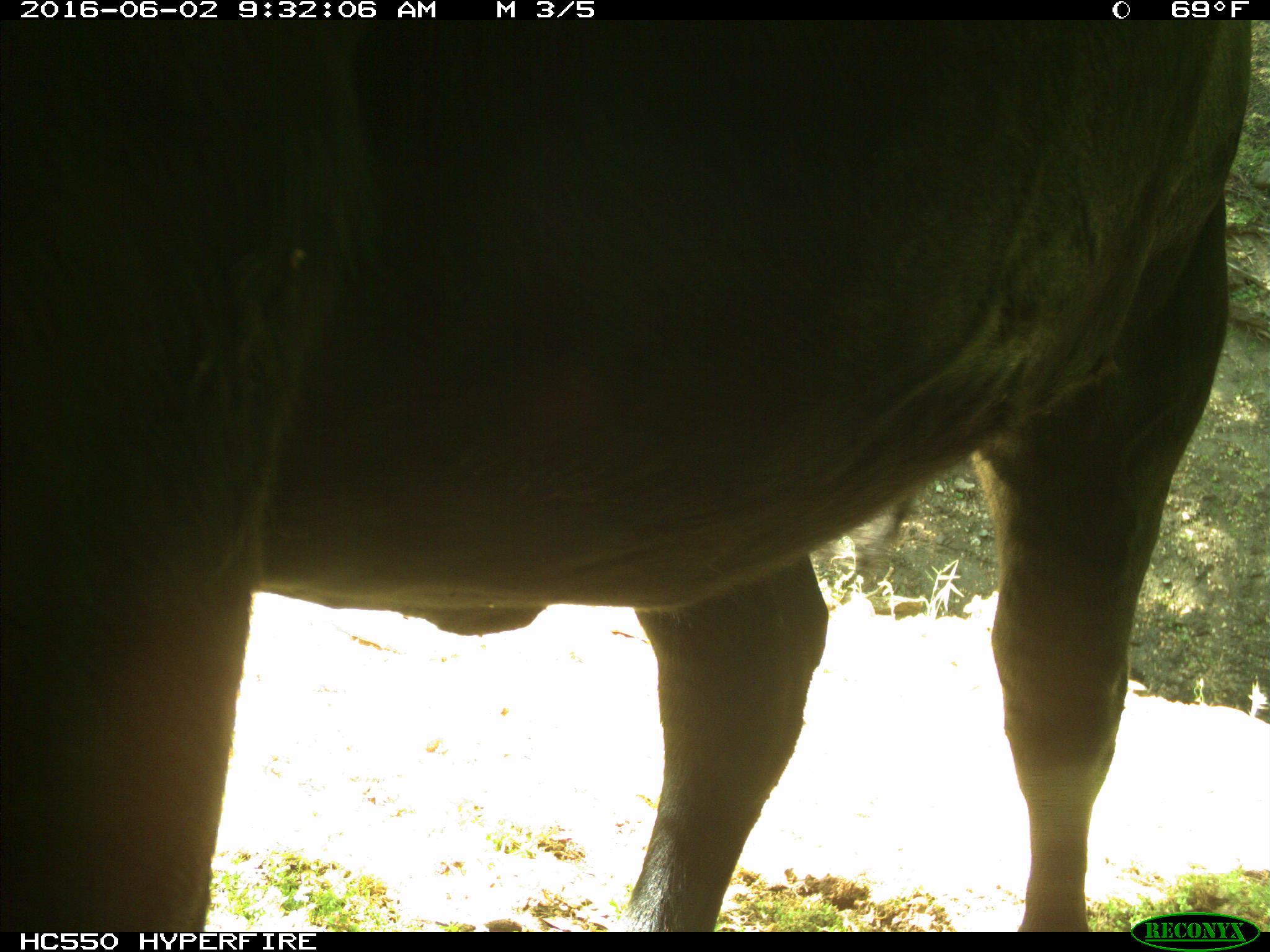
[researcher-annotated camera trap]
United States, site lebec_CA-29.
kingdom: Animalia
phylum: Chordata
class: Mammalia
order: Artiodactyla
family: Bovidae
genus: Bos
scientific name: Bos taurus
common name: domestic cow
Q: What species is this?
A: Bos taurus (domestic cow).